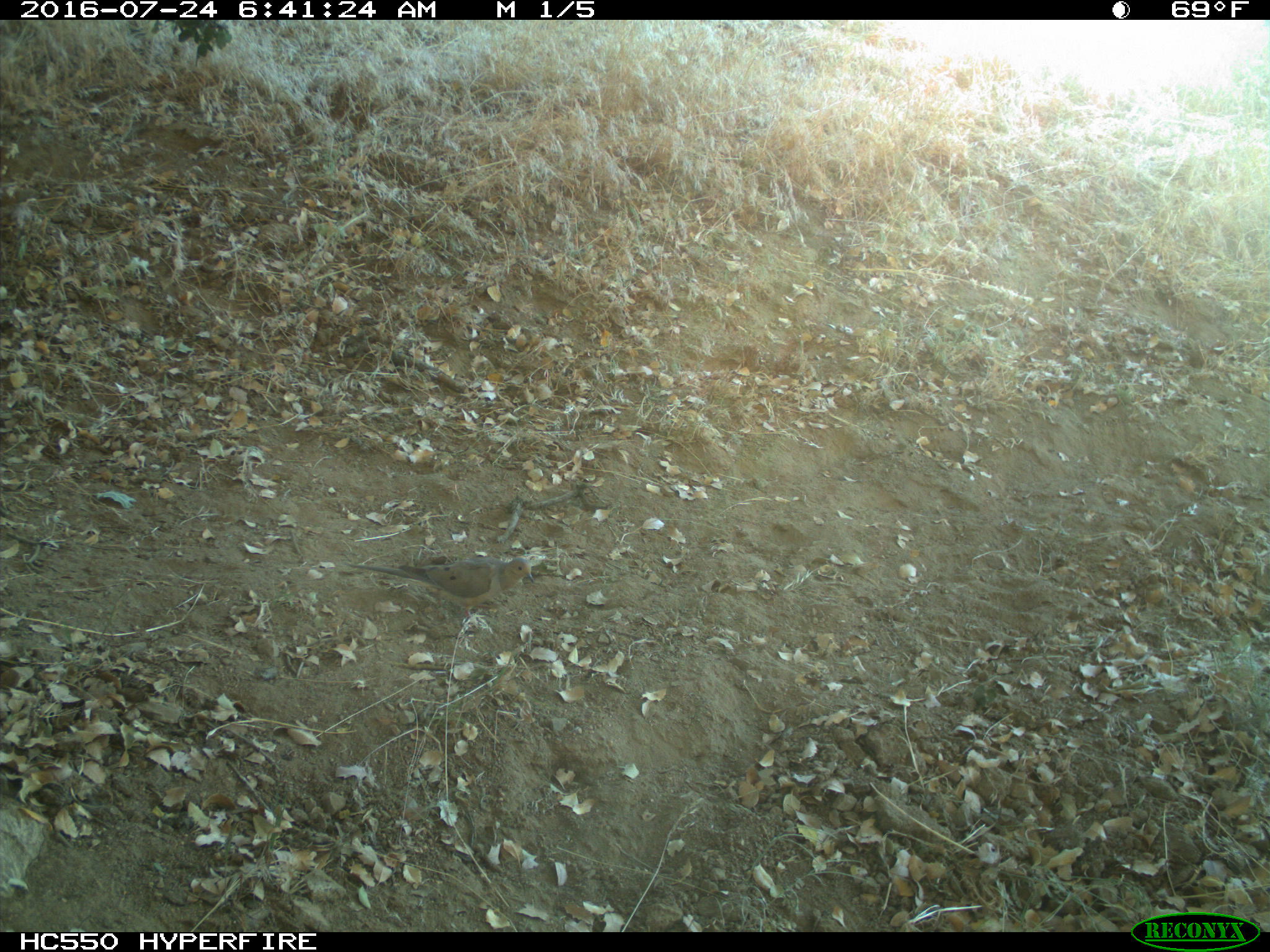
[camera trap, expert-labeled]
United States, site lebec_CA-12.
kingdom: Animalia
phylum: Chordata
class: Aves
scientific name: Aves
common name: birds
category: unidentified bird